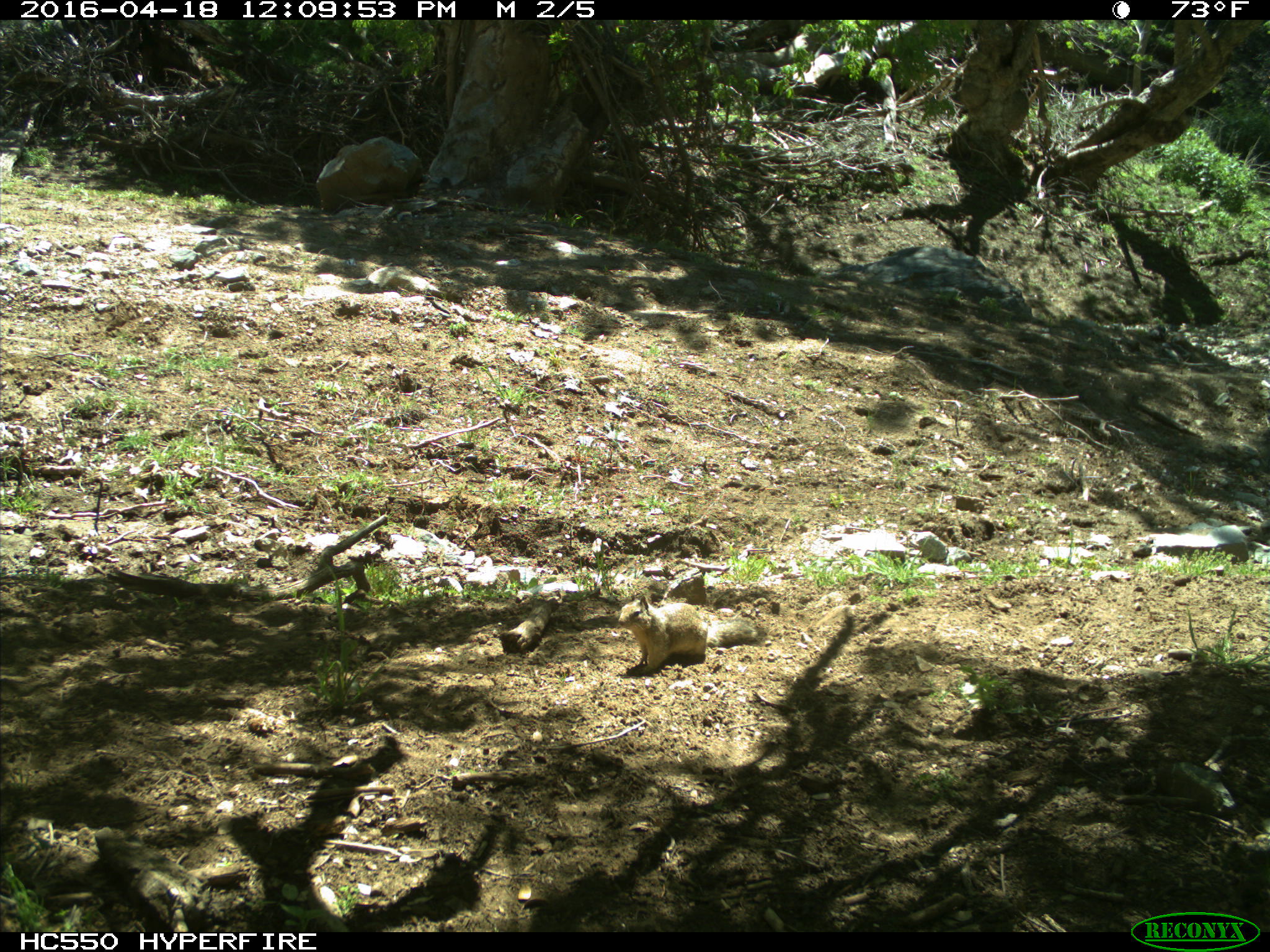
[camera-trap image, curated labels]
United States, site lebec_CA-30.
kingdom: Animalia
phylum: Chordata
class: Mammalia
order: Rodentia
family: Sciuridae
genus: Otospermophilus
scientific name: Otospermophilus beecheyi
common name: california ground squirrel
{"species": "Otospermophilus beecheyi (california ground squirrel)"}